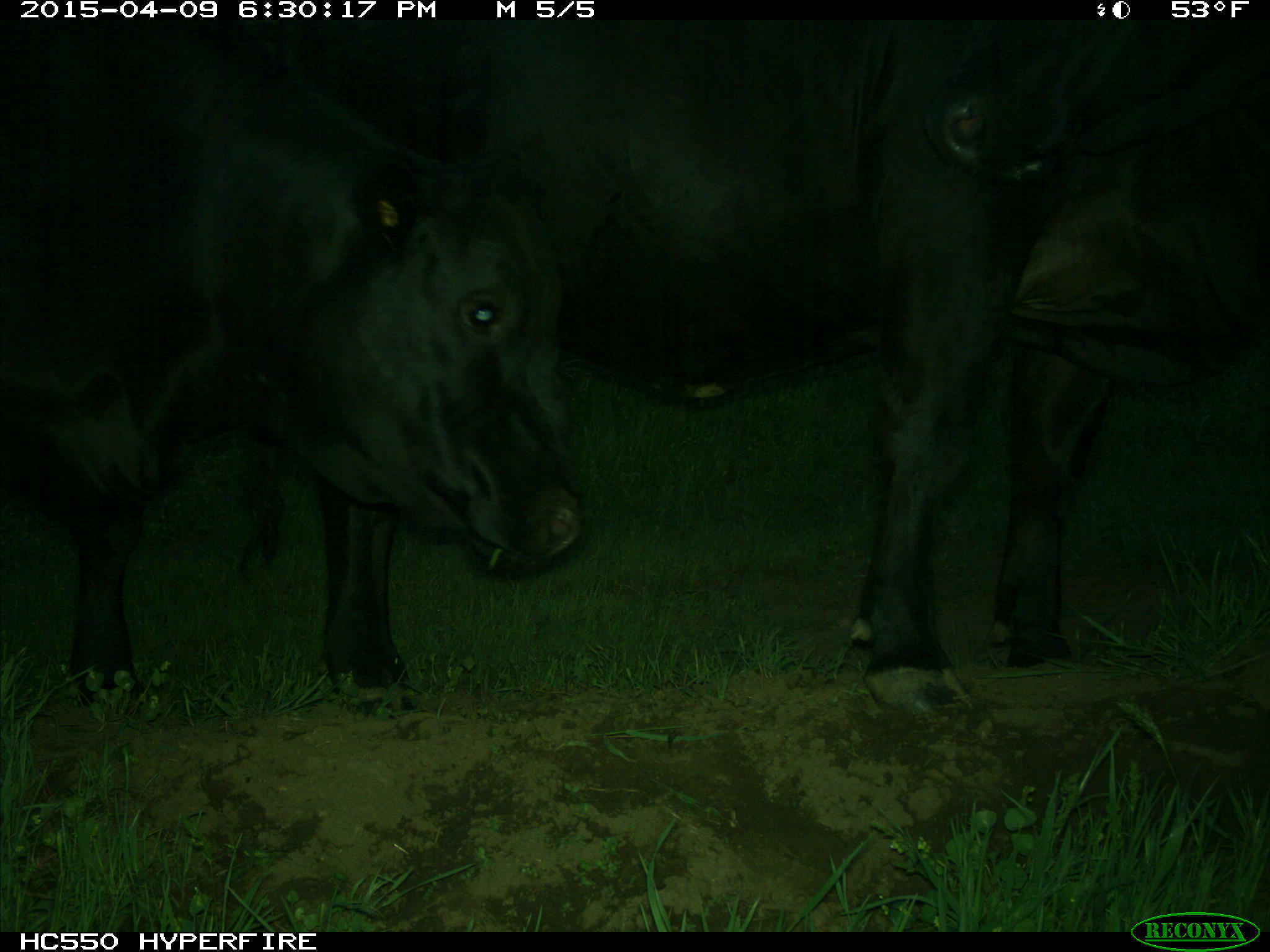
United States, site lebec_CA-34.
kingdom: Animalia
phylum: Chordata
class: Mammalia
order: Artiodactyla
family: Bovidae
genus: Bos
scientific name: Bos taurus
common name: domestic cow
Bos taurus (domestic cow).